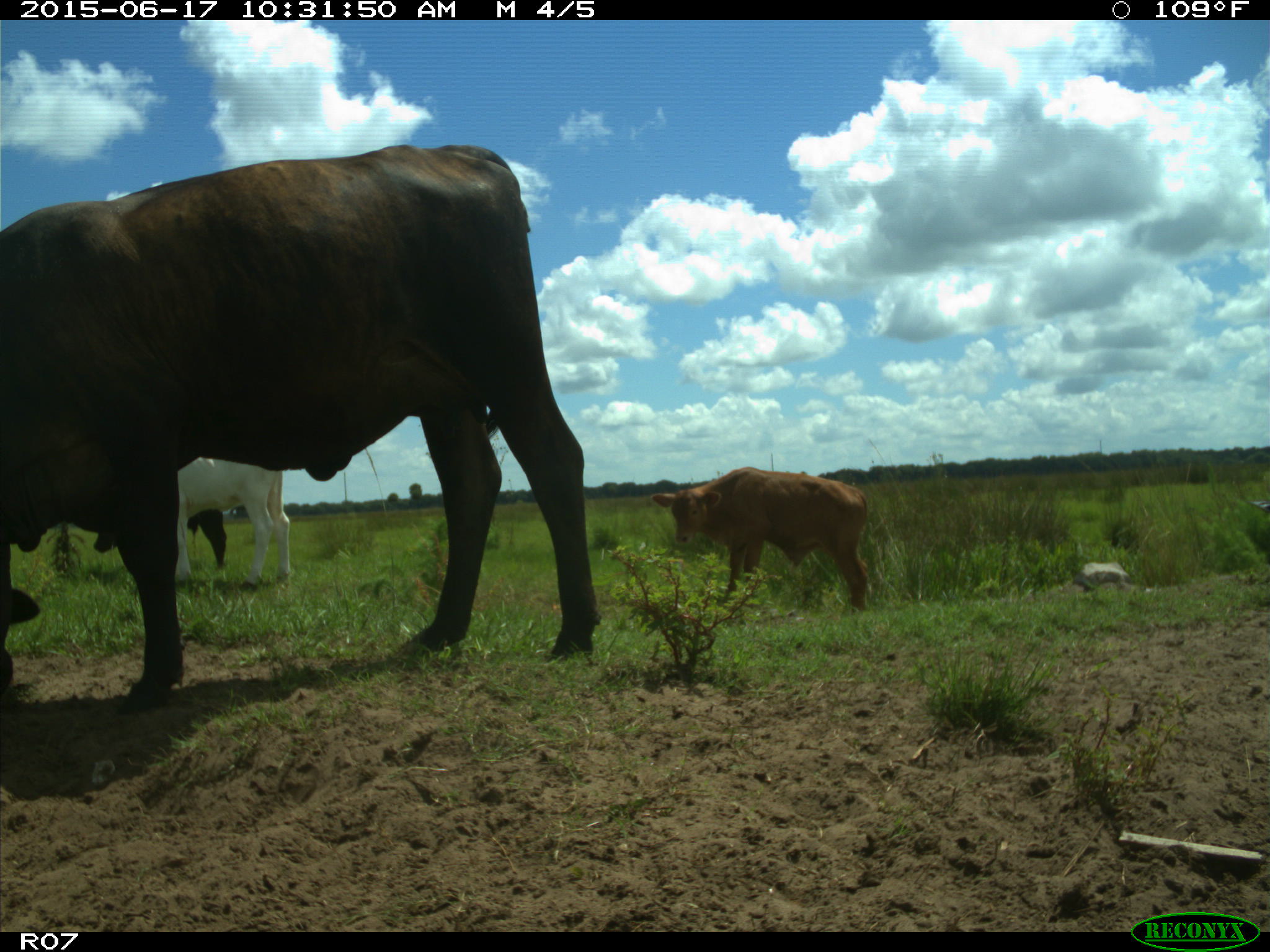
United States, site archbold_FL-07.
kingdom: Animalia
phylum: Chordata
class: Mammalia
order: Artiodactyla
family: Bovidae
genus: Bos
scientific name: Bos taurus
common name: domestic cow